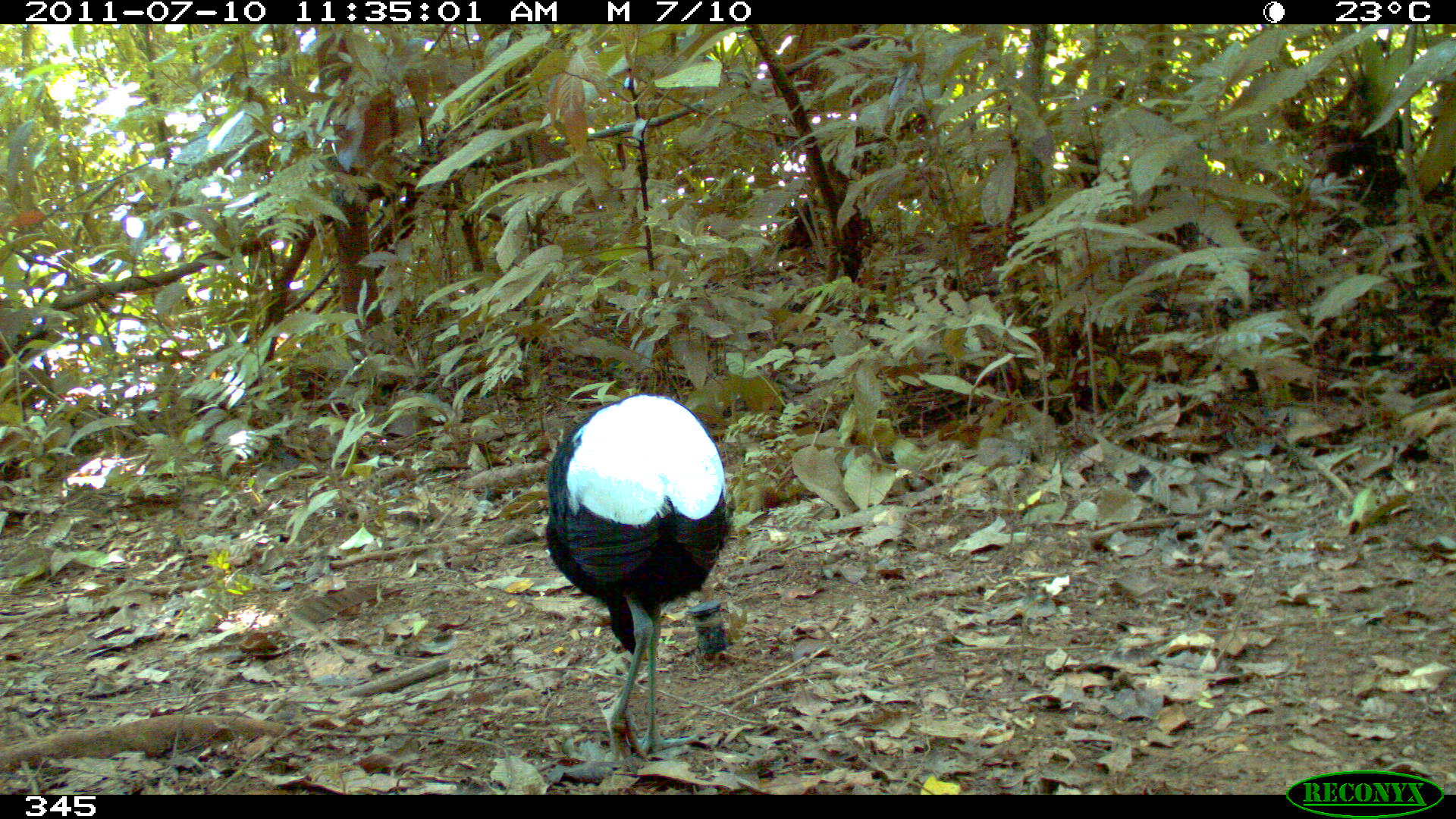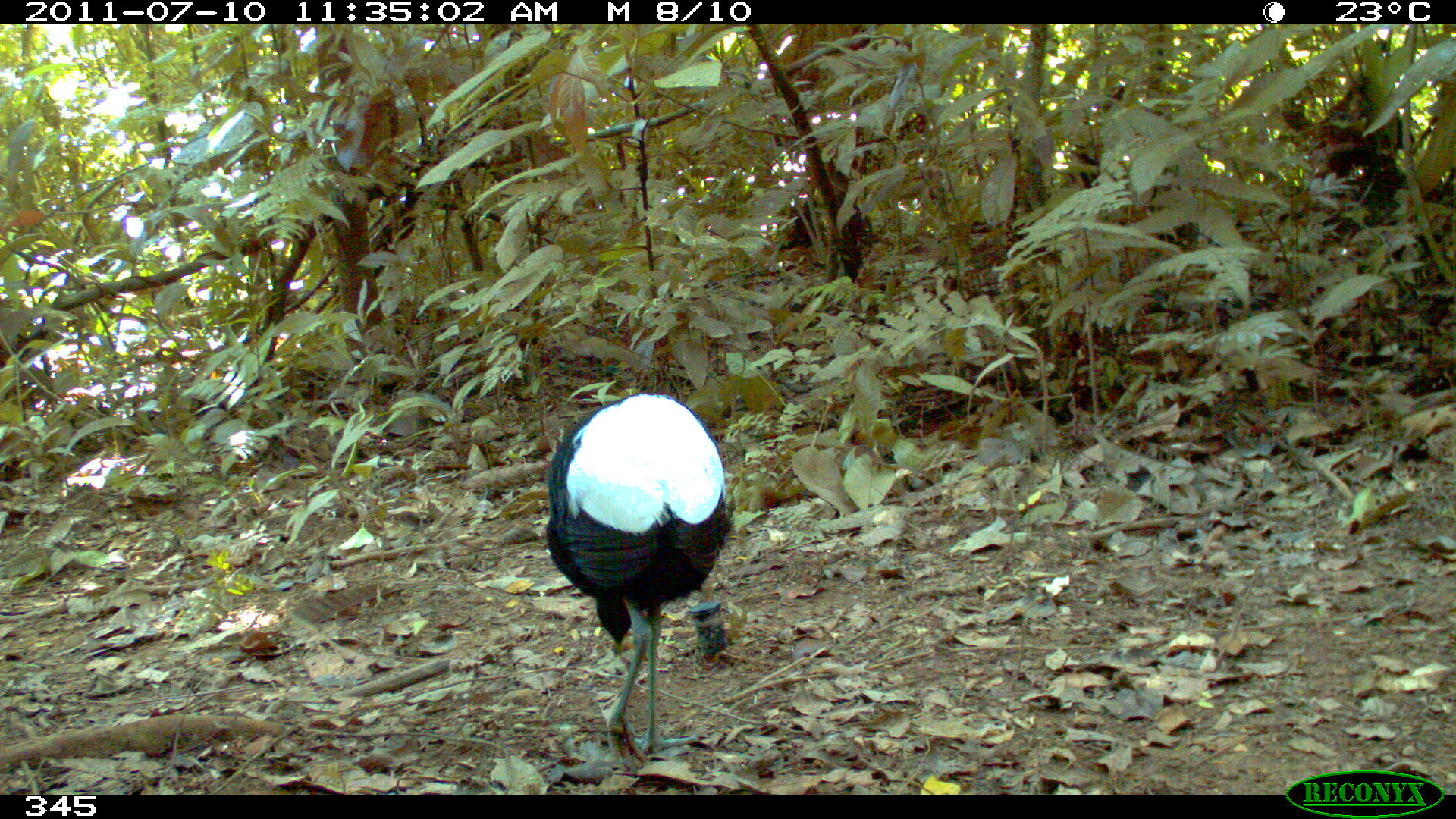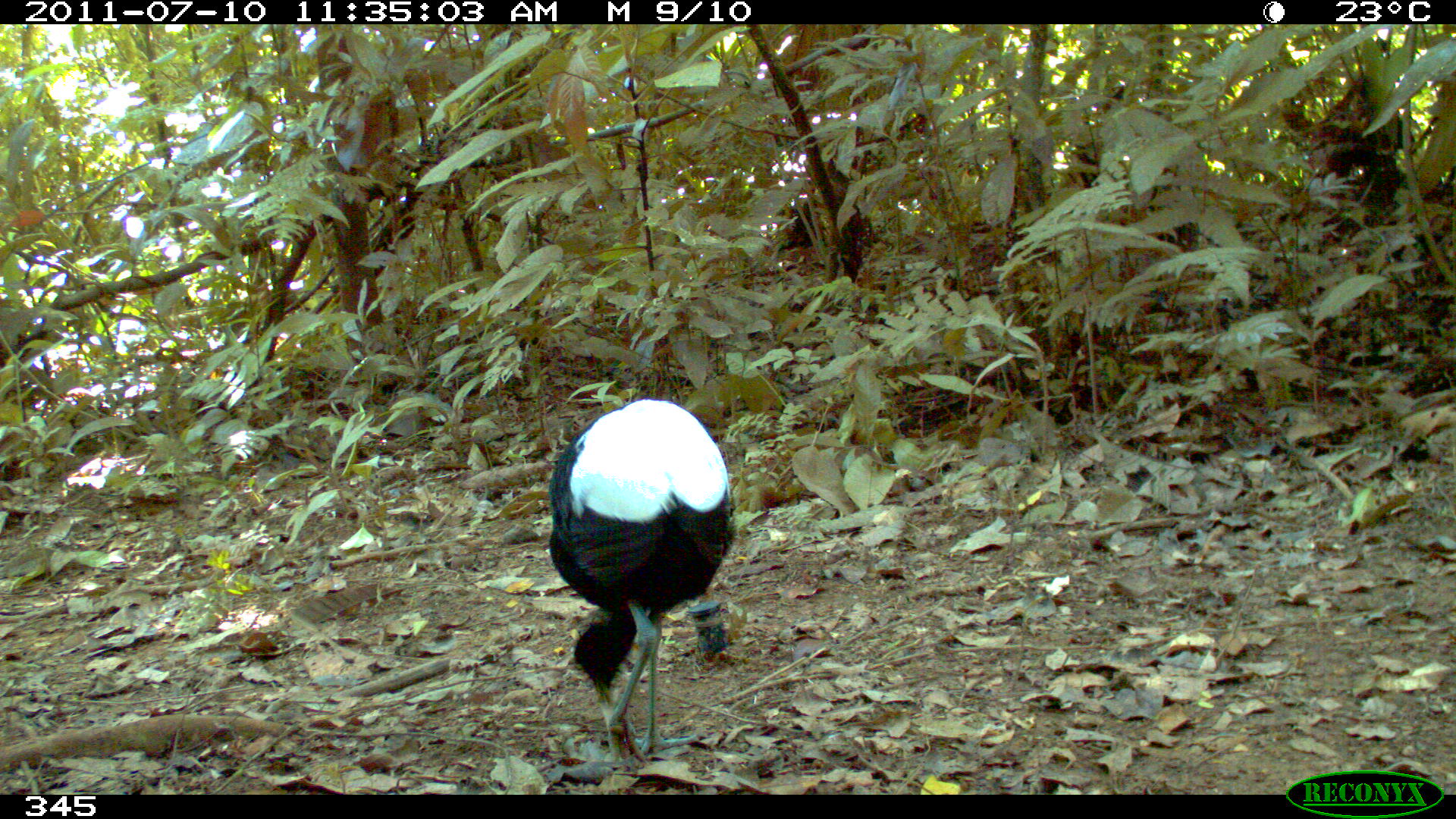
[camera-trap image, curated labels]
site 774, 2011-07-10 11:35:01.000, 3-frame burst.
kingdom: Animalia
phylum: Chordata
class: Aves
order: Gruiformes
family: Psophiidae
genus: Psophia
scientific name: Psophia leucoptera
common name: pale-winged trumpeter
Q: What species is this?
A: Psophia leucoptera (pale-winged trumpeter).